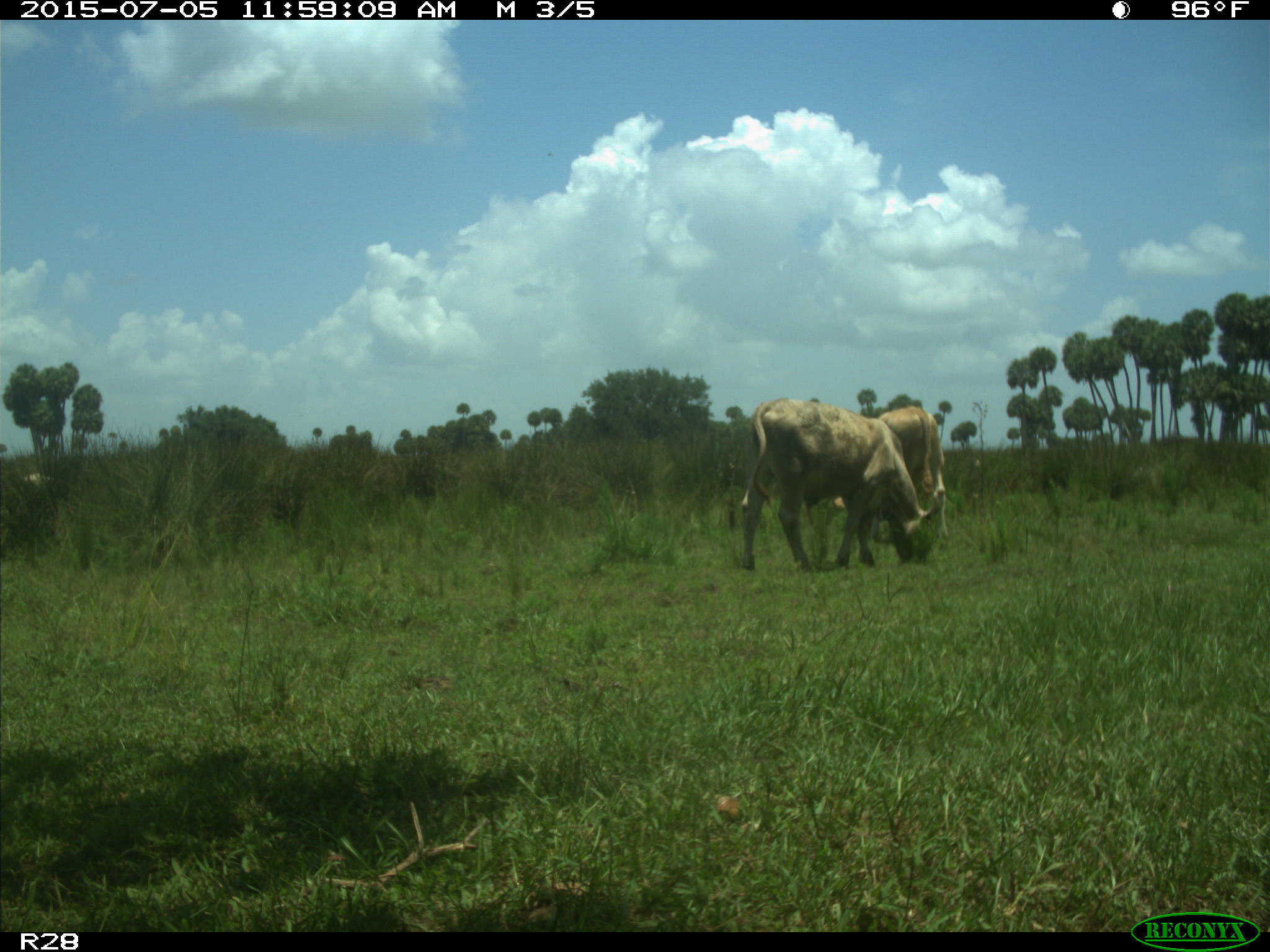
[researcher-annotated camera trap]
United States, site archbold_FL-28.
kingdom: Animalia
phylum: Chordata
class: Mammalia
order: Artiodactyla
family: Bovidae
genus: Bos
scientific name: Bos taurus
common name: domestic cow